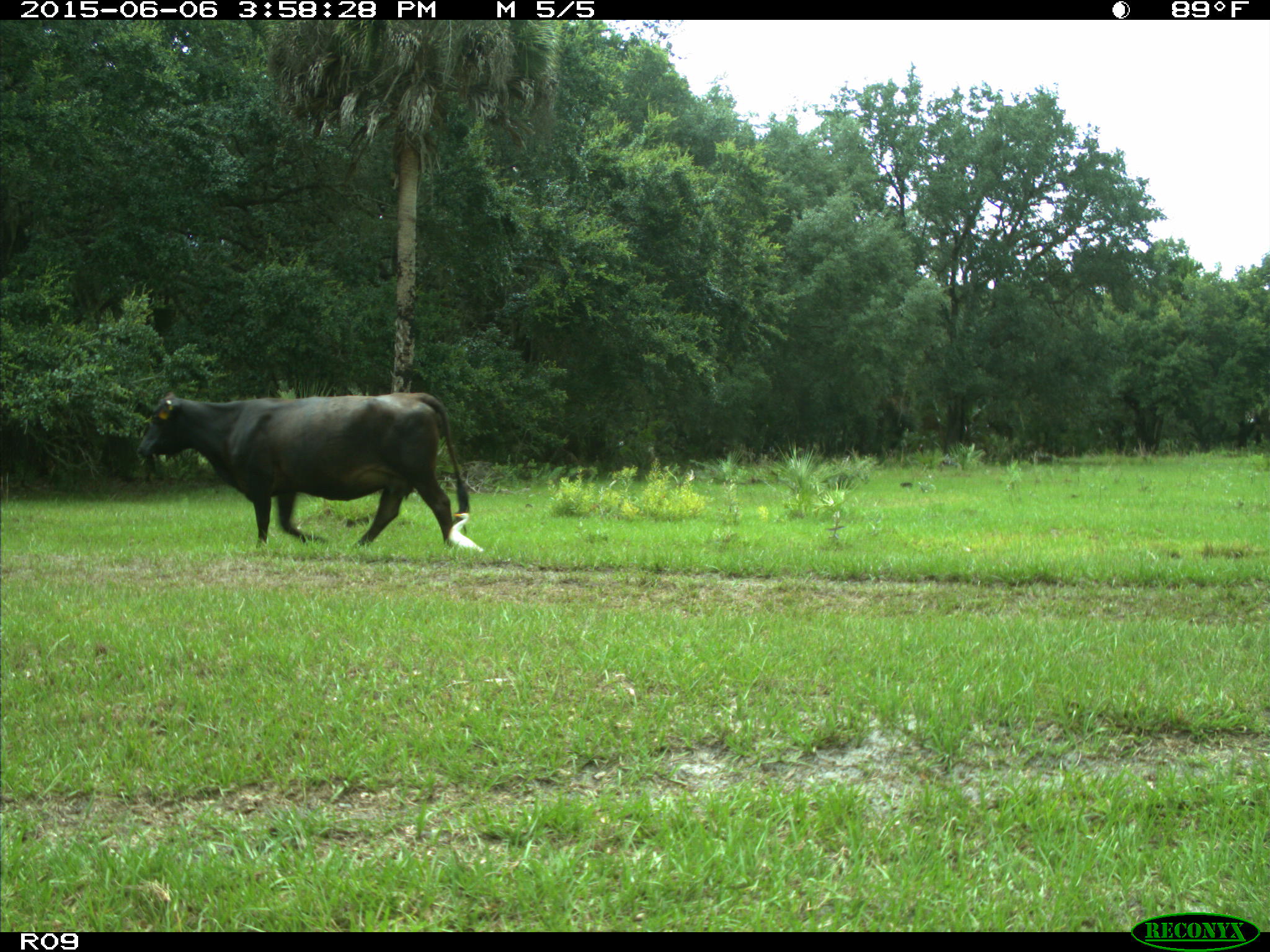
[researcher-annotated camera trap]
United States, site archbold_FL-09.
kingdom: Animalia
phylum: Chordata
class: Mammalia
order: Artiodactyla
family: Bovidae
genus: Bos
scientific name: Bos taurus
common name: domestic cow